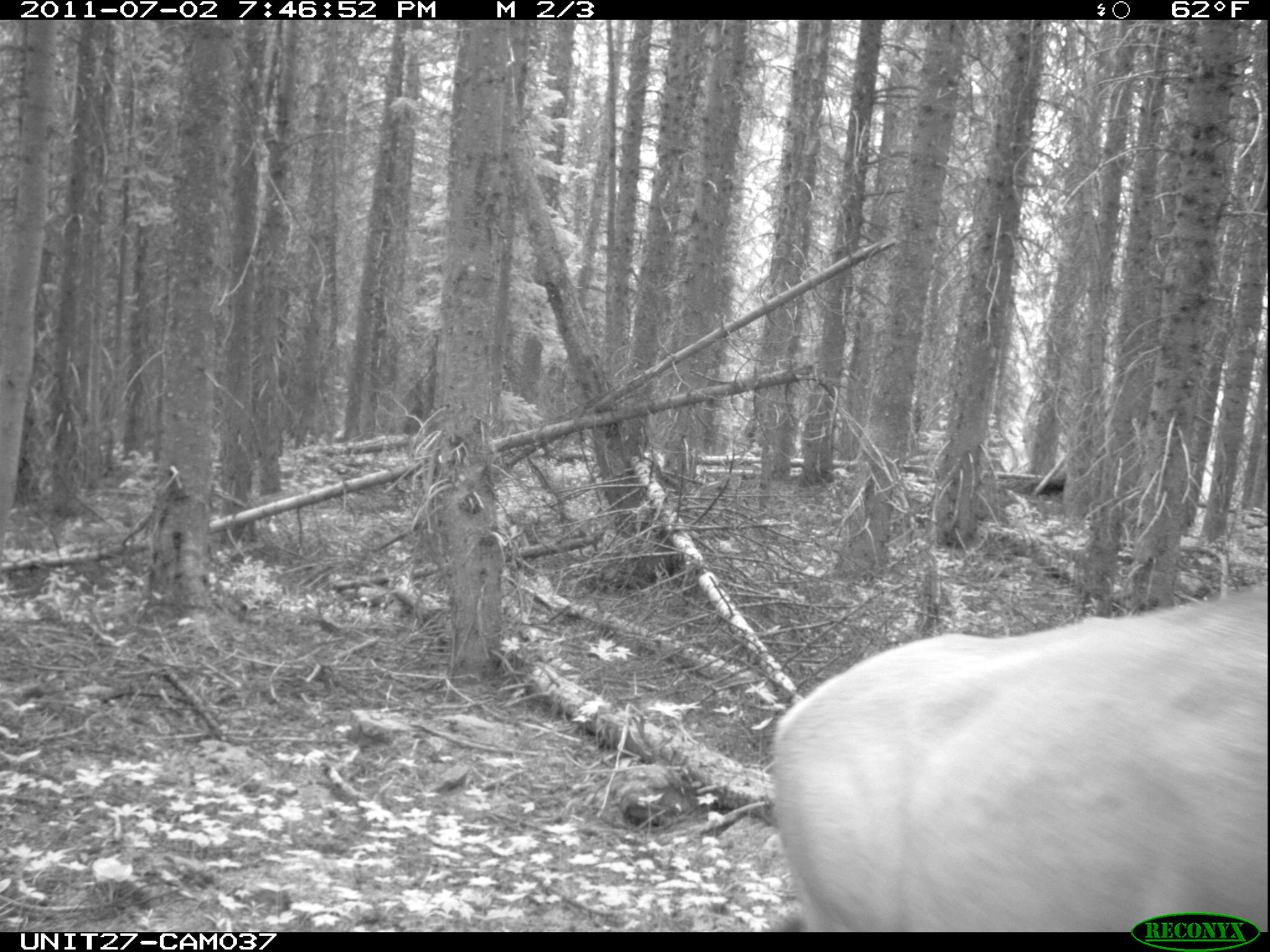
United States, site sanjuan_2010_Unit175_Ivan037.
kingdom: Animalia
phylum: Chordata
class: Mammalia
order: Artiodactyla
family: Cervidae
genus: Cervus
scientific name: Cervus elaphus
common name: red deer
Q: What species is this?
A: Cervus elaphus (red deer).